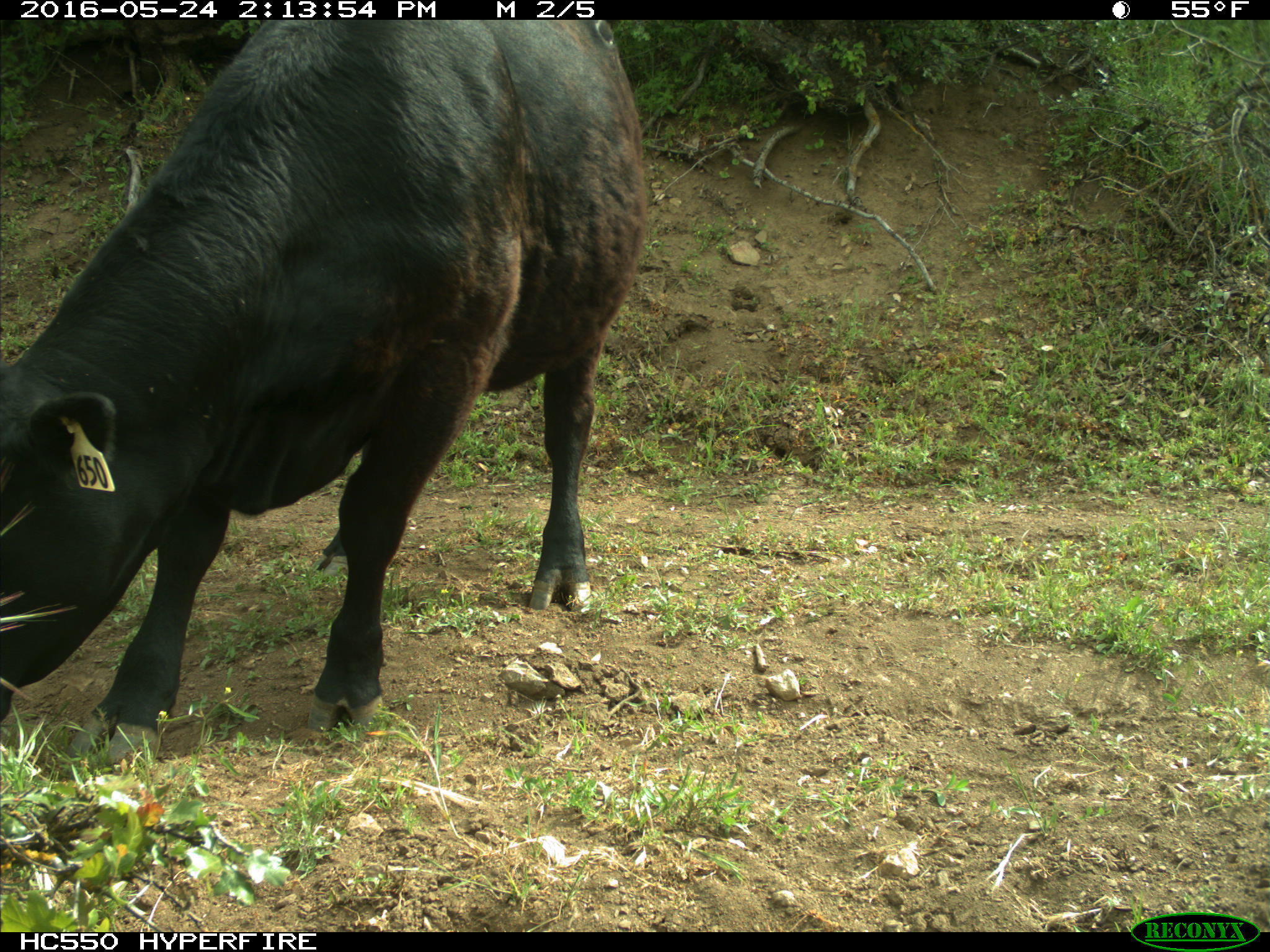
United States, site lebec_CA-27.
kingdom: Animalia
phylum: Chordata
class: Mammalia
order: Artiodactyla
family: Bovidae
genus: Bos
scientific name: Bos taurus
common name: domestic cow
Bos taurus (domestic cow).